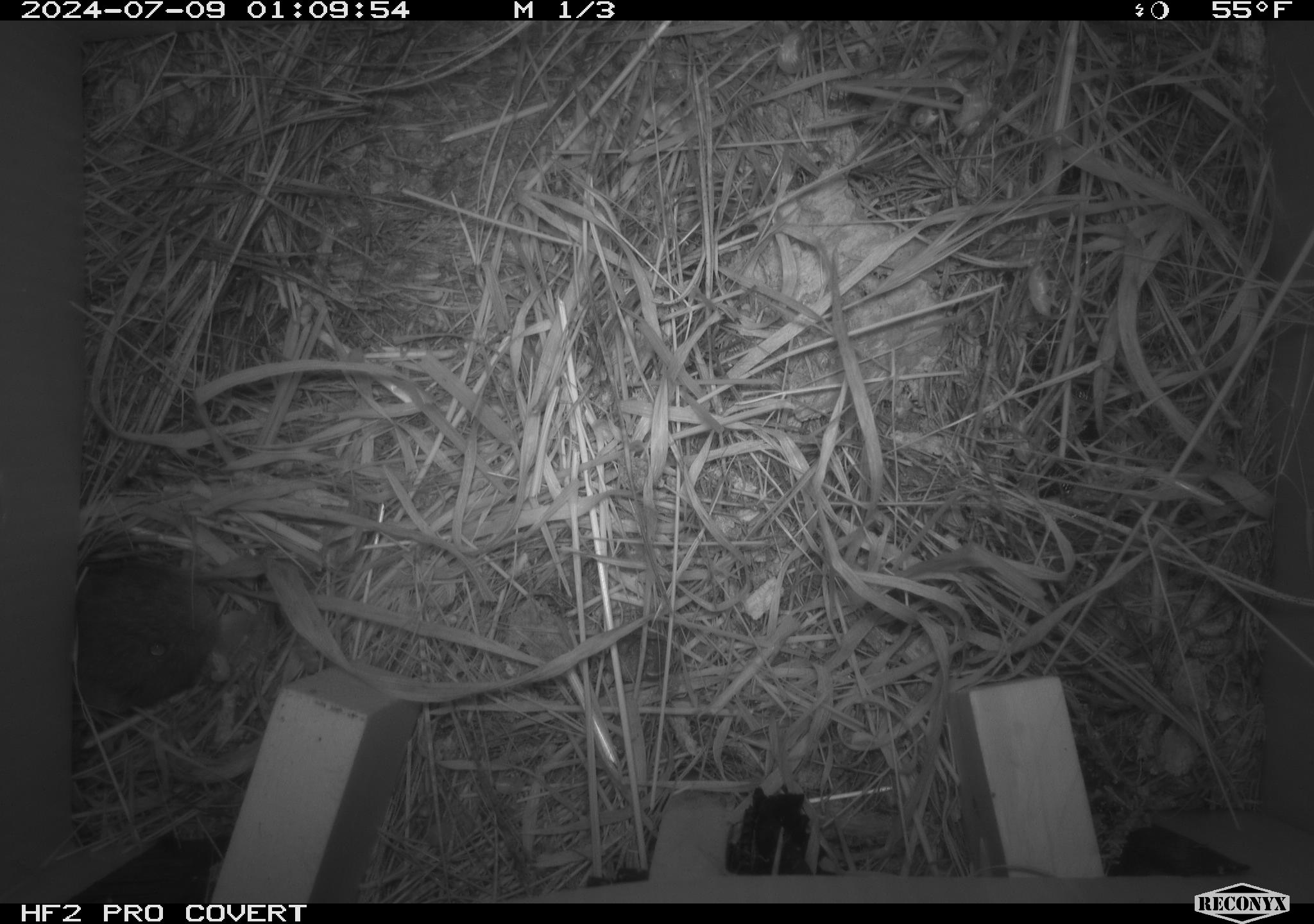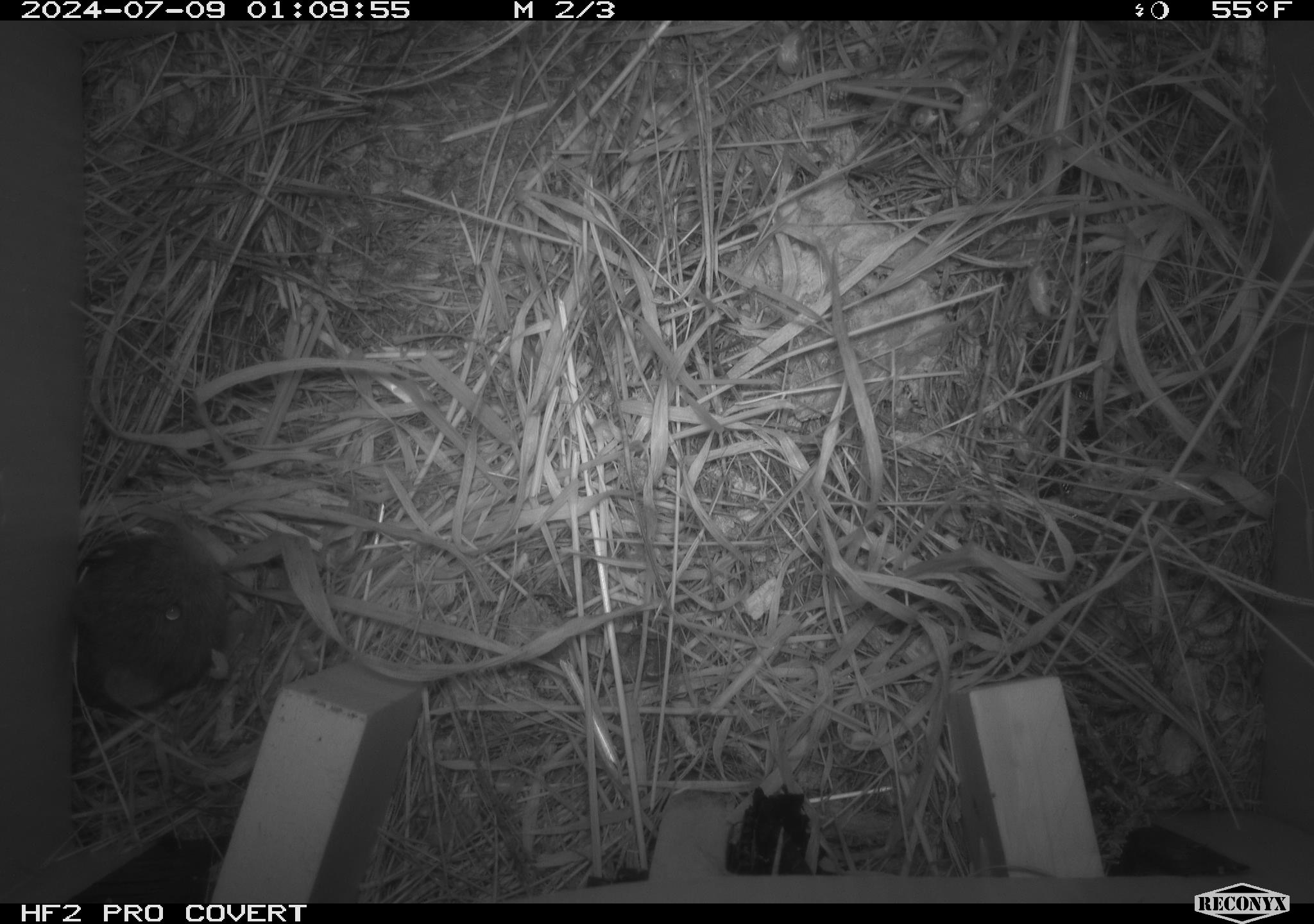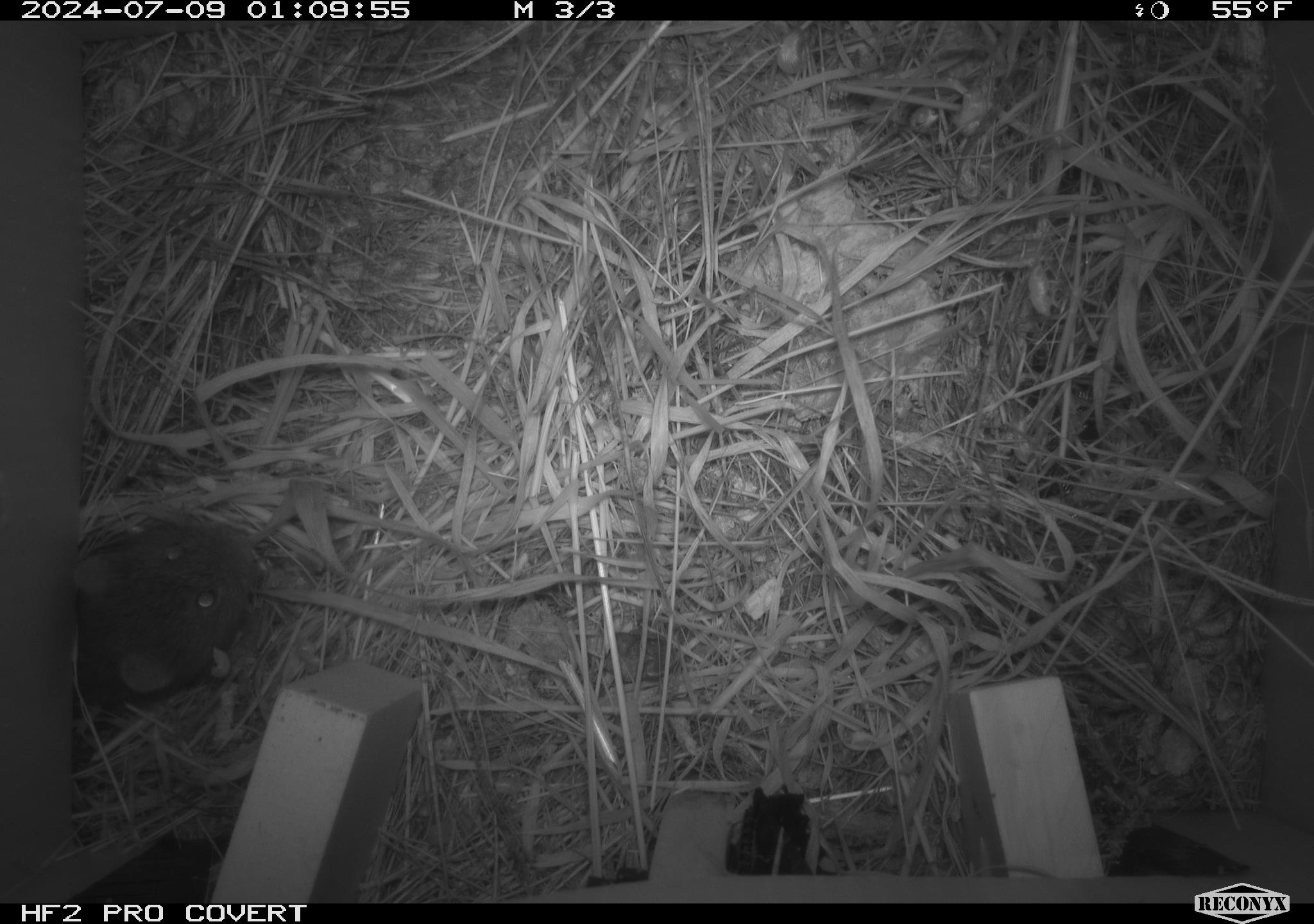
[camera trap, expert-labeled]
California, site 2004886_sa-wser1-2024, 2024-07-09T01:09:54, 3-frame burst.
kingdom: Animalia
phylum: Chordata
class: Mammalia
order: Rodentia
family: Cricetidae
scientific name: Arvicolinae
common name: voles, lemmings, and muskrats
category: arvicolinae subfamily